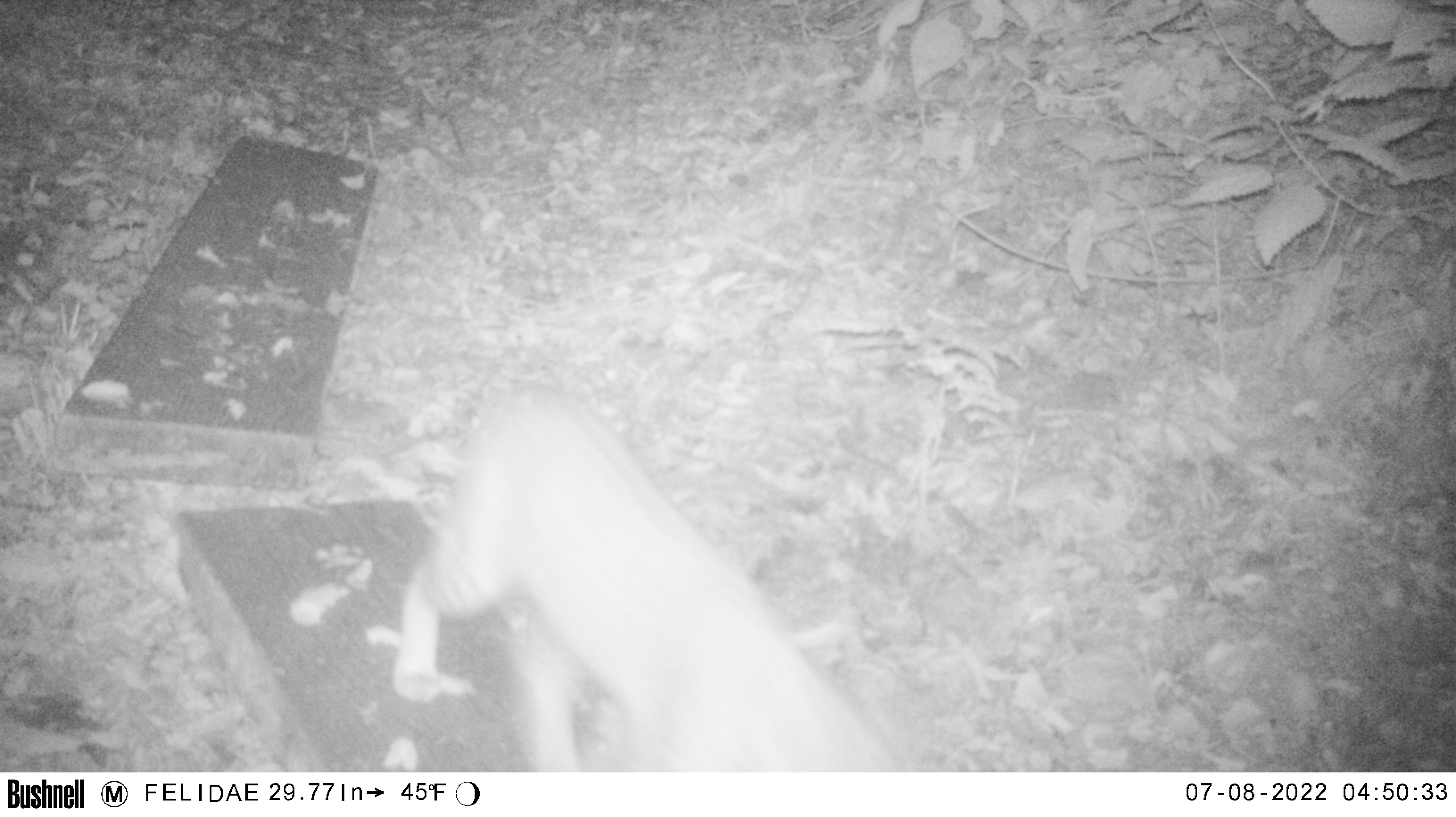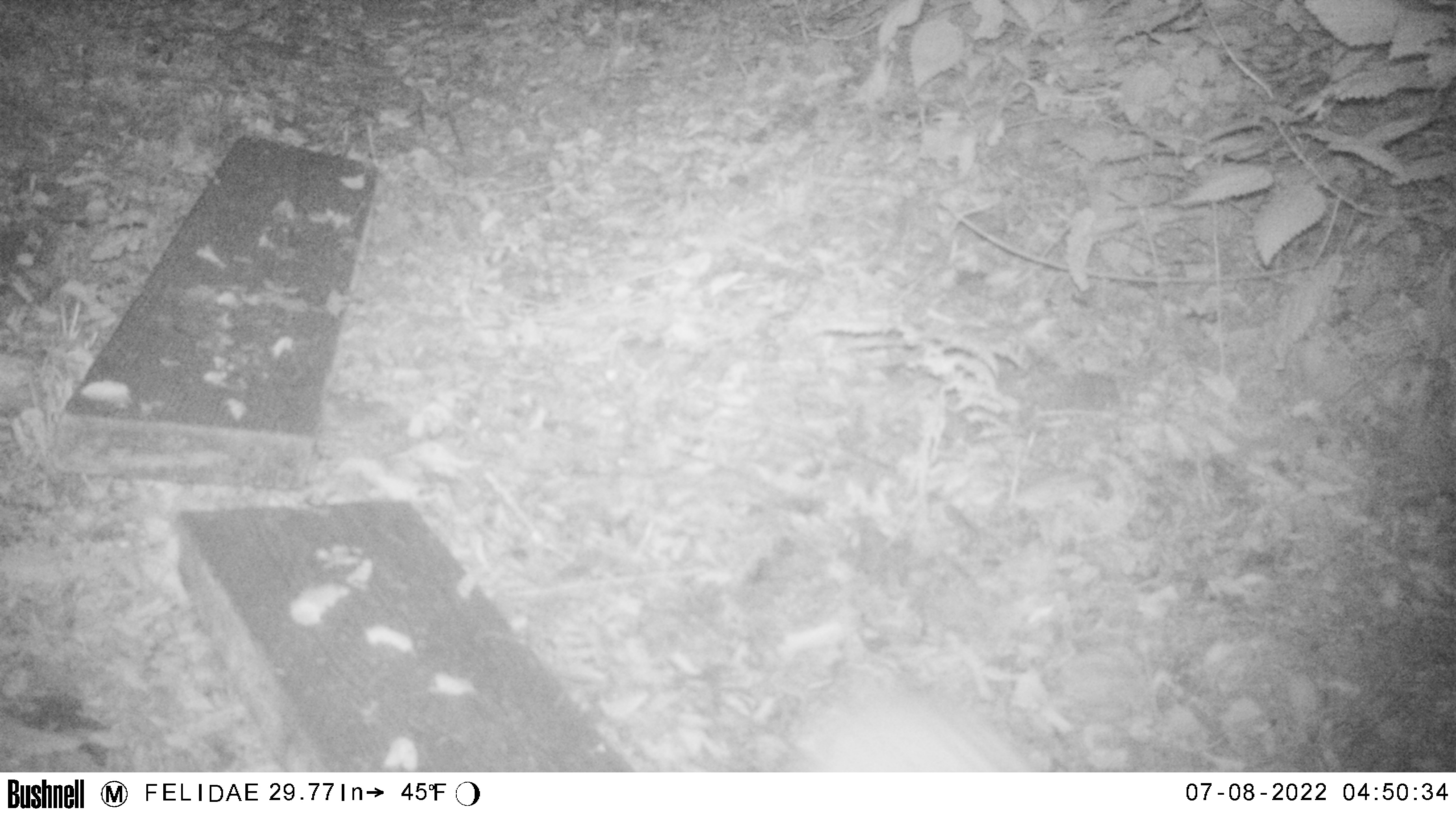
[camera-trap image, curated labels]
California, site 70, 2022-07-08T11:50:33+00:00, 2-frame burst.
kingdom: Animalia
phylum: Chordata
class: Mammalia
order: Carnivora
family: Felidae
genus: Lynx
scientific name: Lynx rufus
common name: bobcat